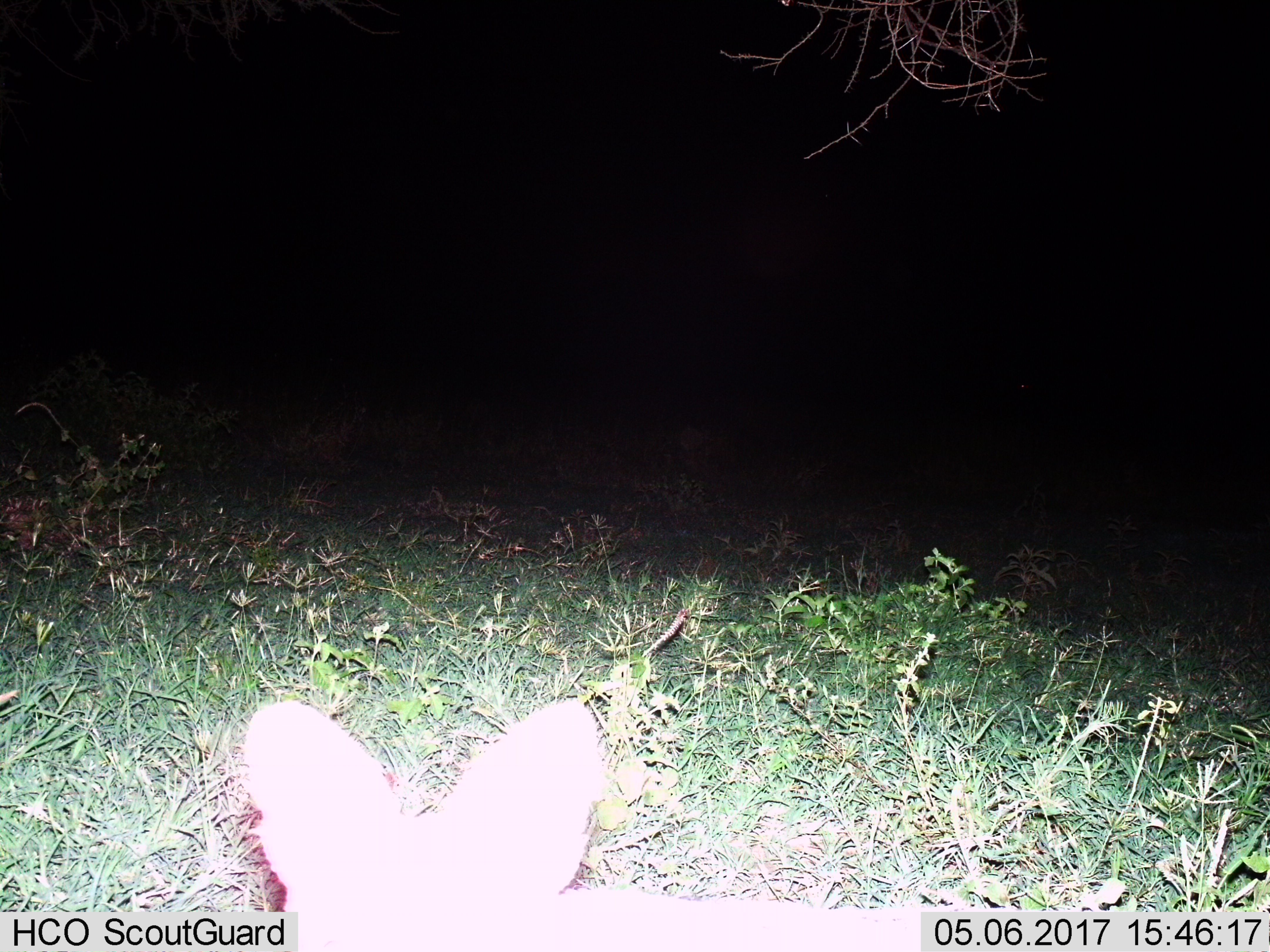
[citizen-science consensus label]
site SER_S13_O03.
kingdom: Animalia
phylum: Chordata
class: Mammalia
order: Carnivora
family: Canidae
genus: Otocyon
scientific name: Otocyon megalotis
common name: bat-eared fox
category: foxbateared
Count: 1.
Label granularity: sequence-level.